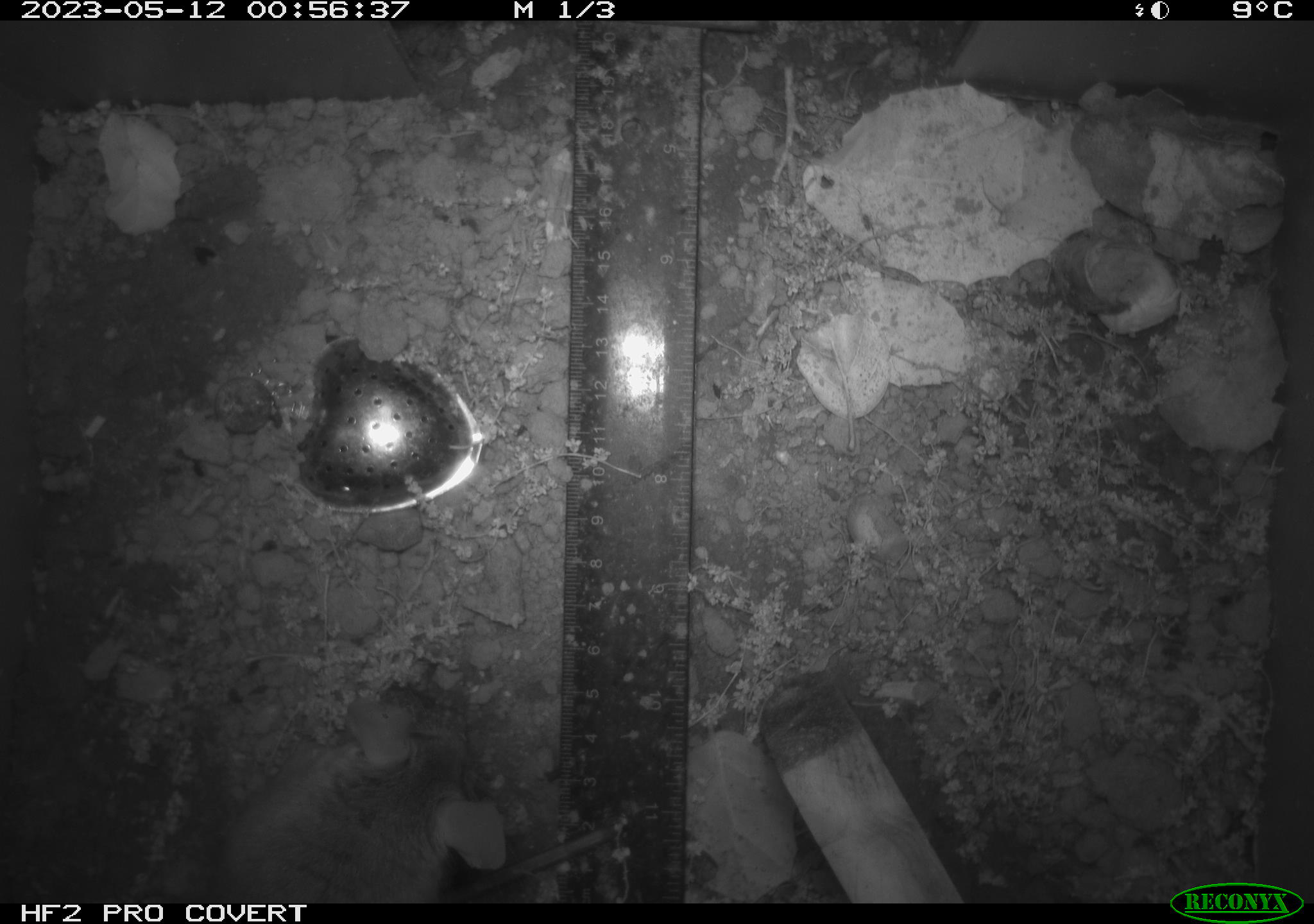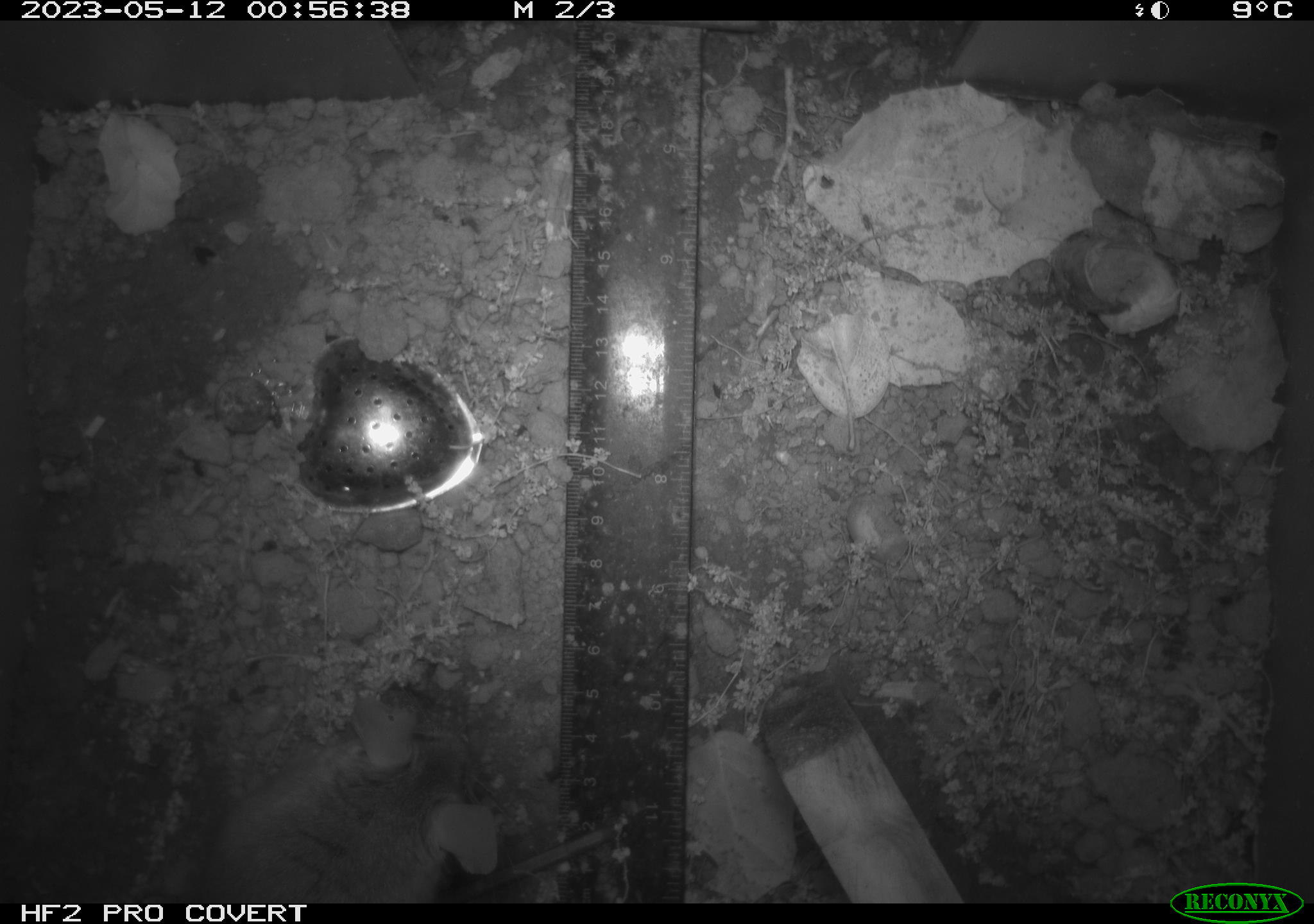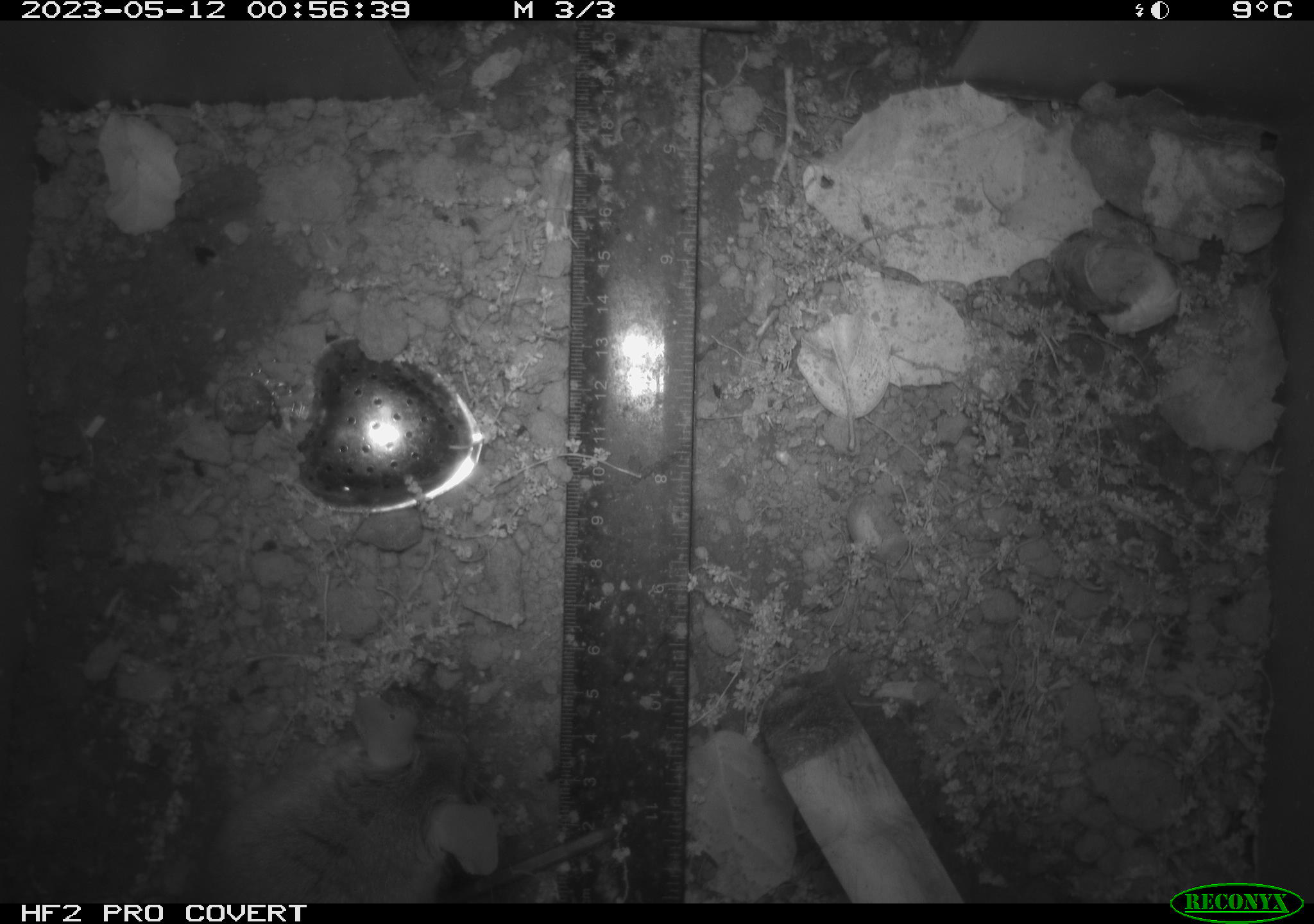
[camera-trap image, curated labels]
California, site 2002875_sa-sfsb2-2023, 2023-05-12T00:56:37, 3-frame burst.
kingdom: Animalia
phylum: Chordata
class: Mammalia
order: Rodentia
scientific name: Rodentia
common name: mouse species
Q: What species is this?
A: Mouse species (Rodentia).